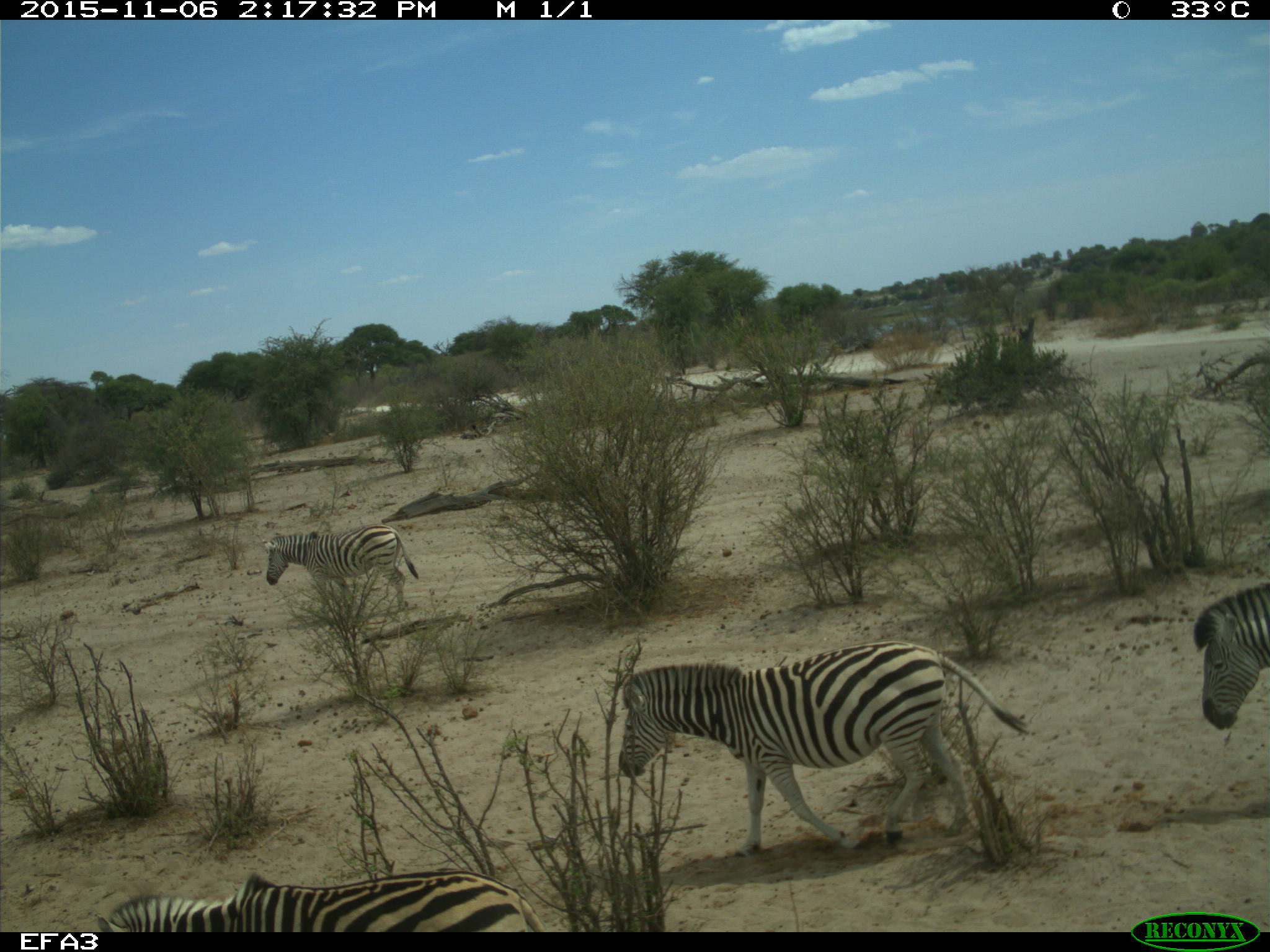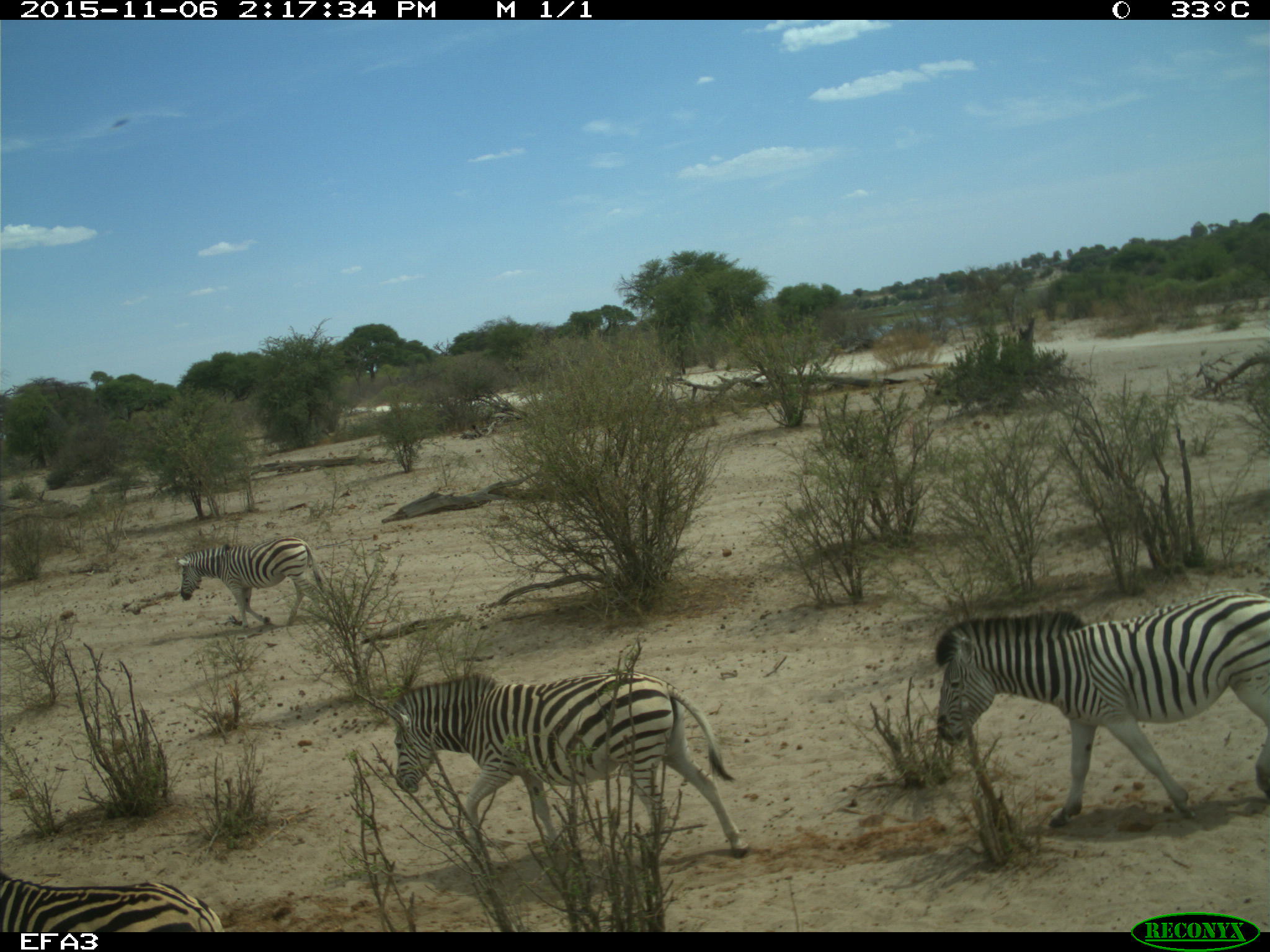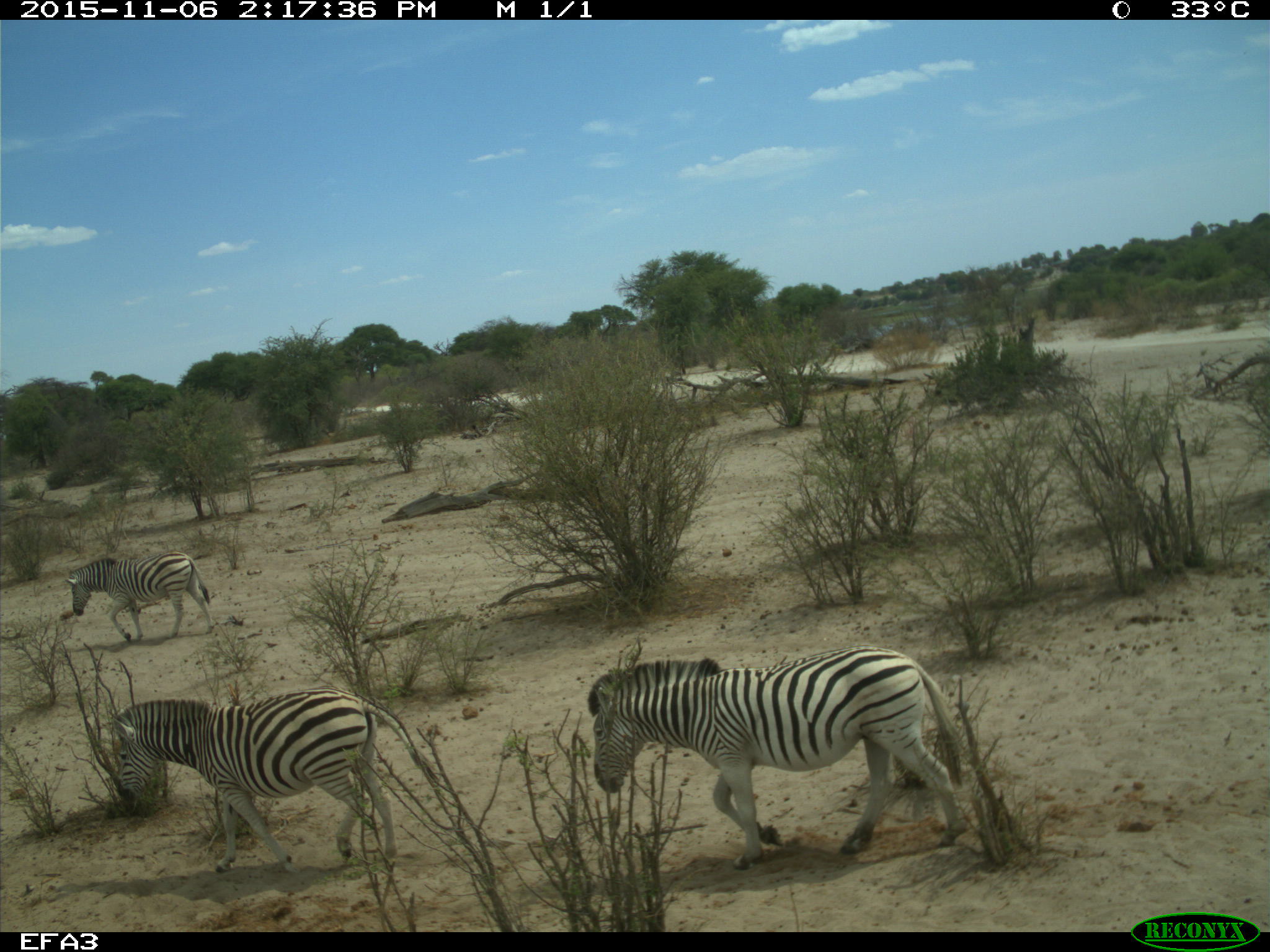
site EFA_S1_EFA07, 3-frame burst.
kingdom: Animalia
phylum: Chordata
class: Mammalia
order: Perissodactyla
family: Equidae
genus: Equus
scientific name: Equus quagga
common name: plains zebra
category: zebraplains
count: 4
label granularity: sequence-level